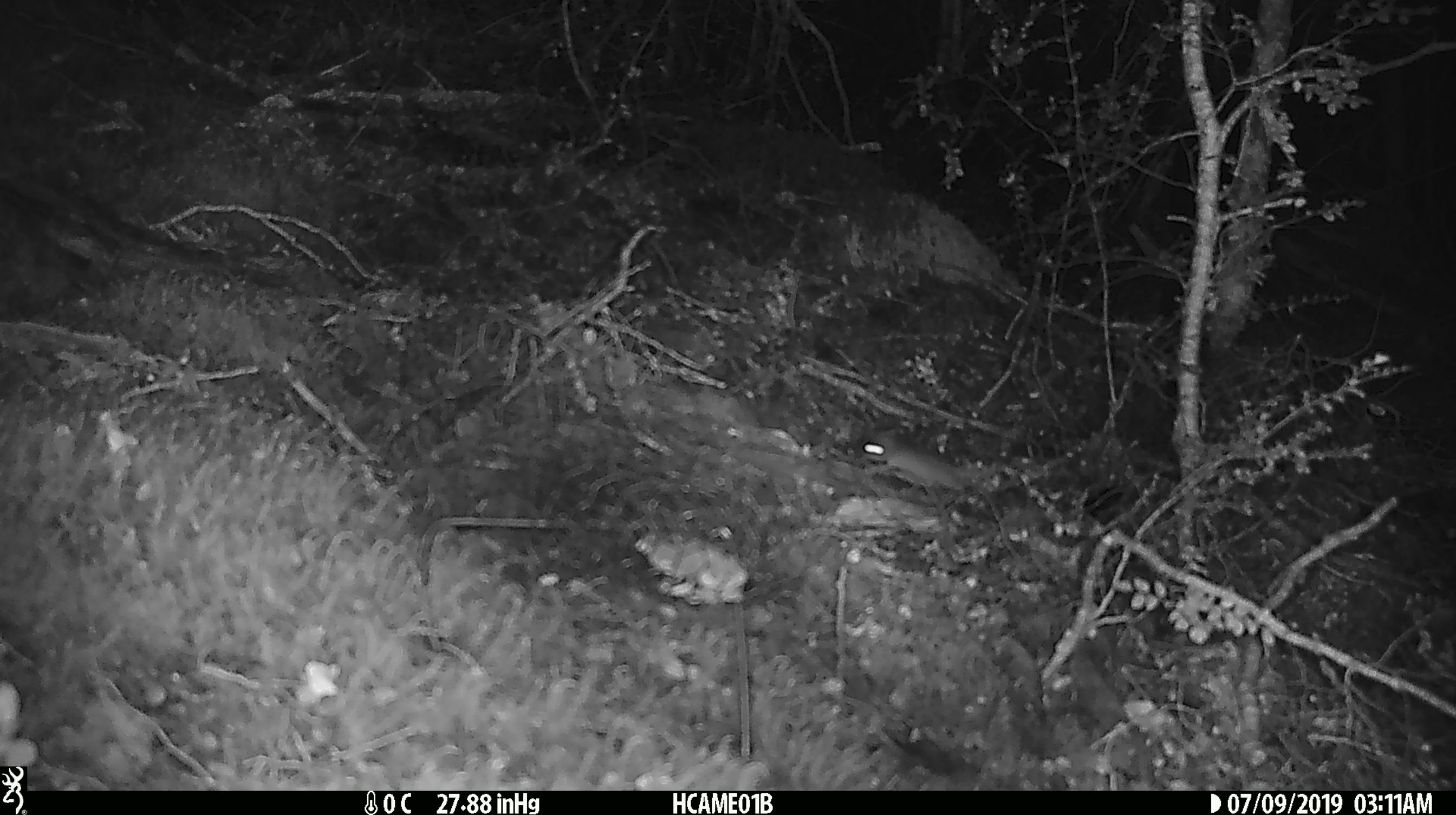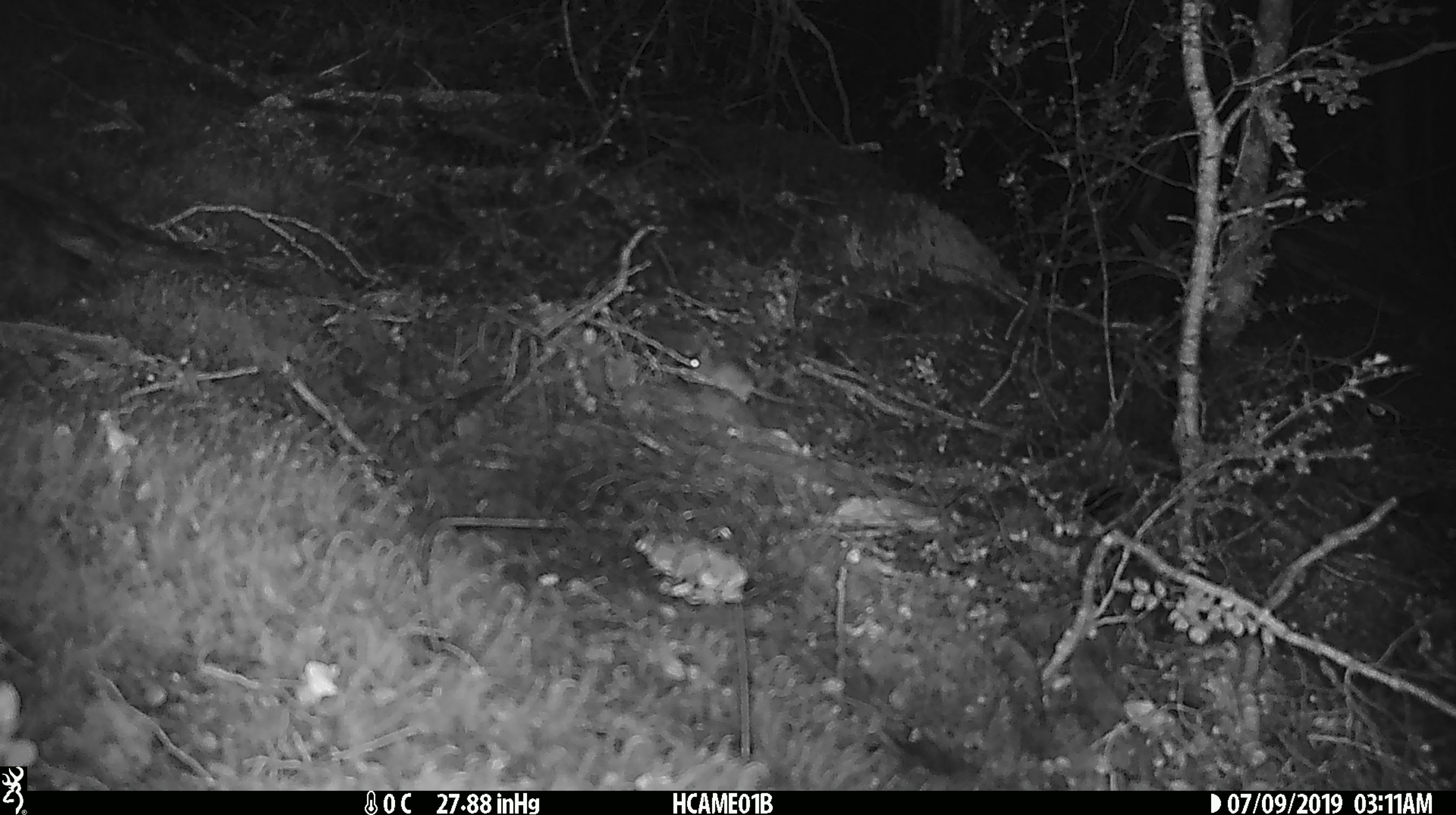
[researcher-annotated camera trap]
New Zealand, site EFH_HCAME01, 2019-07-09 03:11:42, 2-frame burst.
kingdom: Animalia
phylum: Chordata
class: Mammalia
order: Rodentia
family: Muridae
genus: Mus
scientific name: Mus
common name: mouse